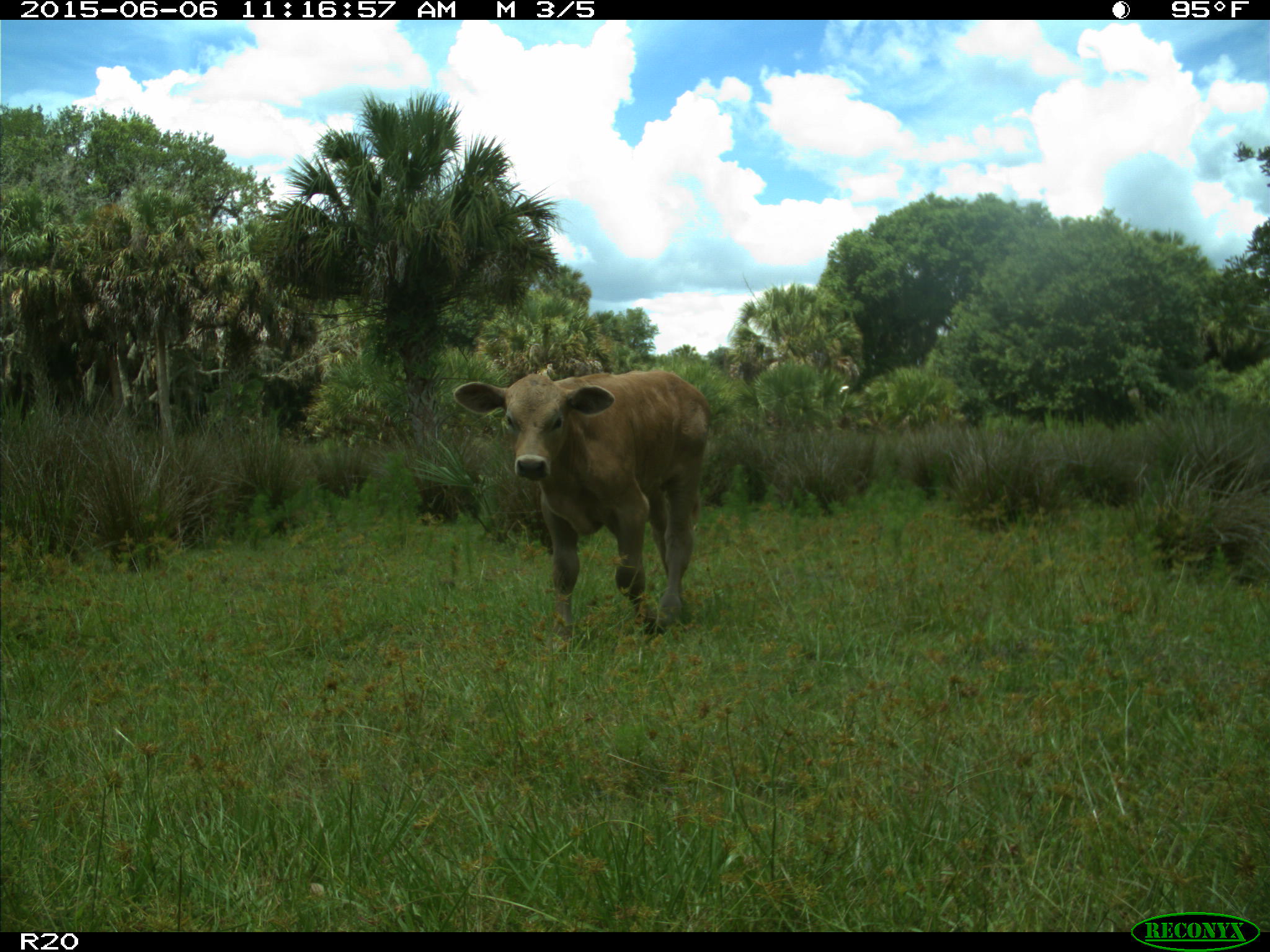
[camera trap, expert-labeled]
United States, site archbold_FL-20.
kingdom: Animalia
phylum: Chordata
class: Mammalia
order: Artiodactyla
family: Bovidae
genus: Bos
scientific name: Bos taurus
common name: domestic cow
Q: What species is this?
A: Bos taurus (domestic cow).